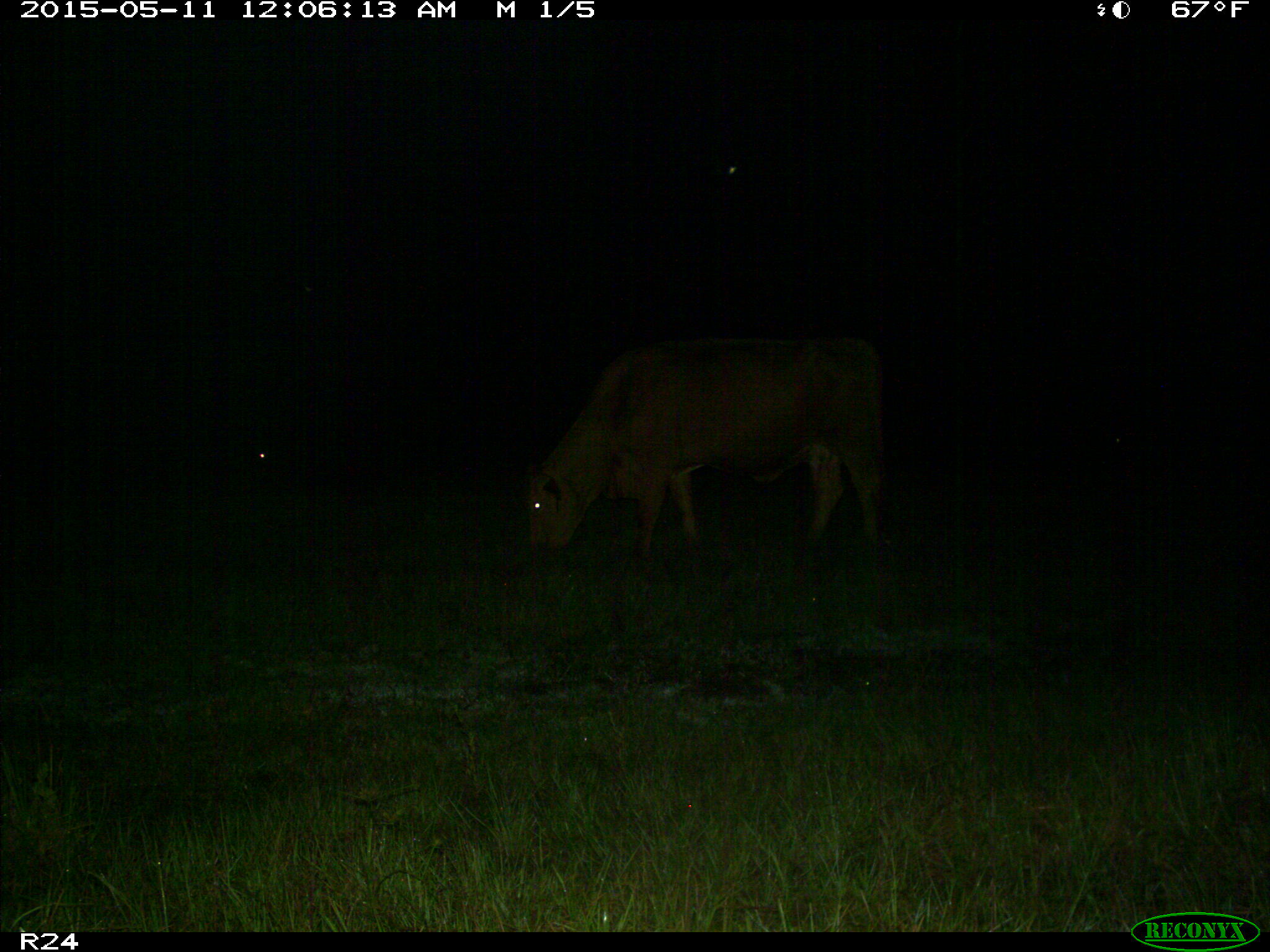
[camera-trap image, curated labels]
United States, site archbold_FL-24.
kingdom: Animalia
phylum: Chordata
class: Mammalia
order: Artiodactyla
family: Bovidae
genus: Bos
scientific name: Bos taurus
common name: domestic cow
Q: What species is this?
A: Bos taurus (domestic cow).